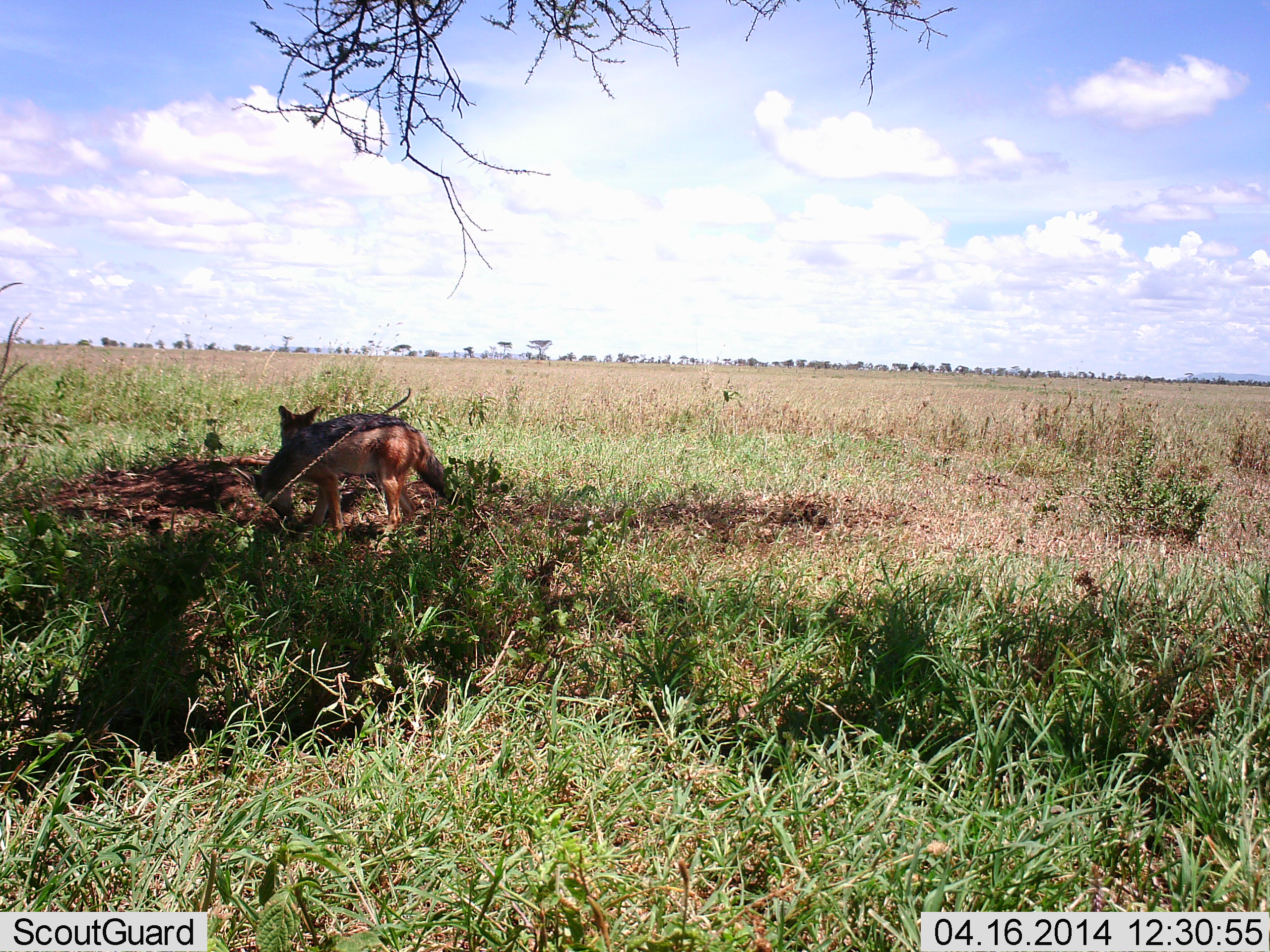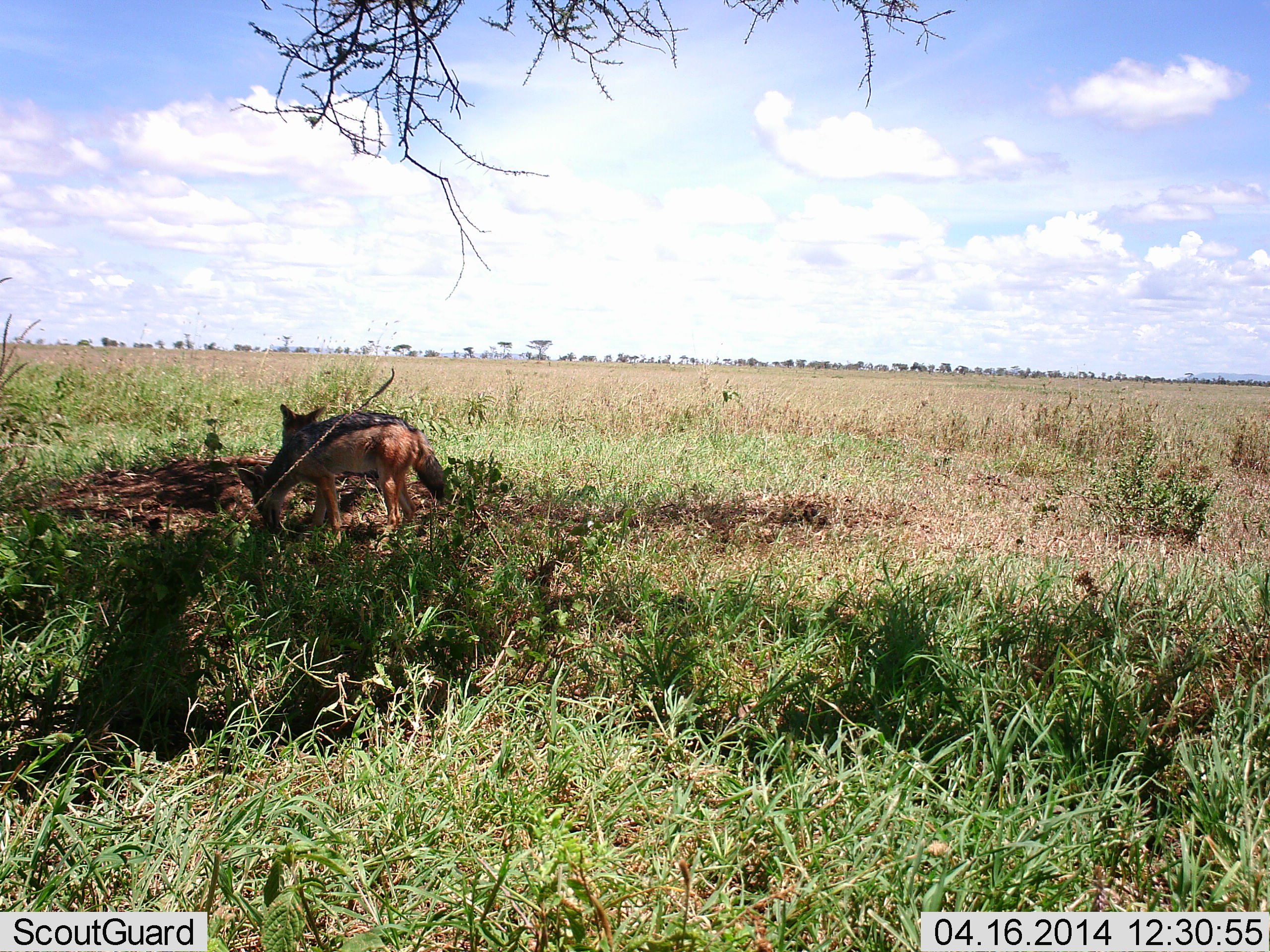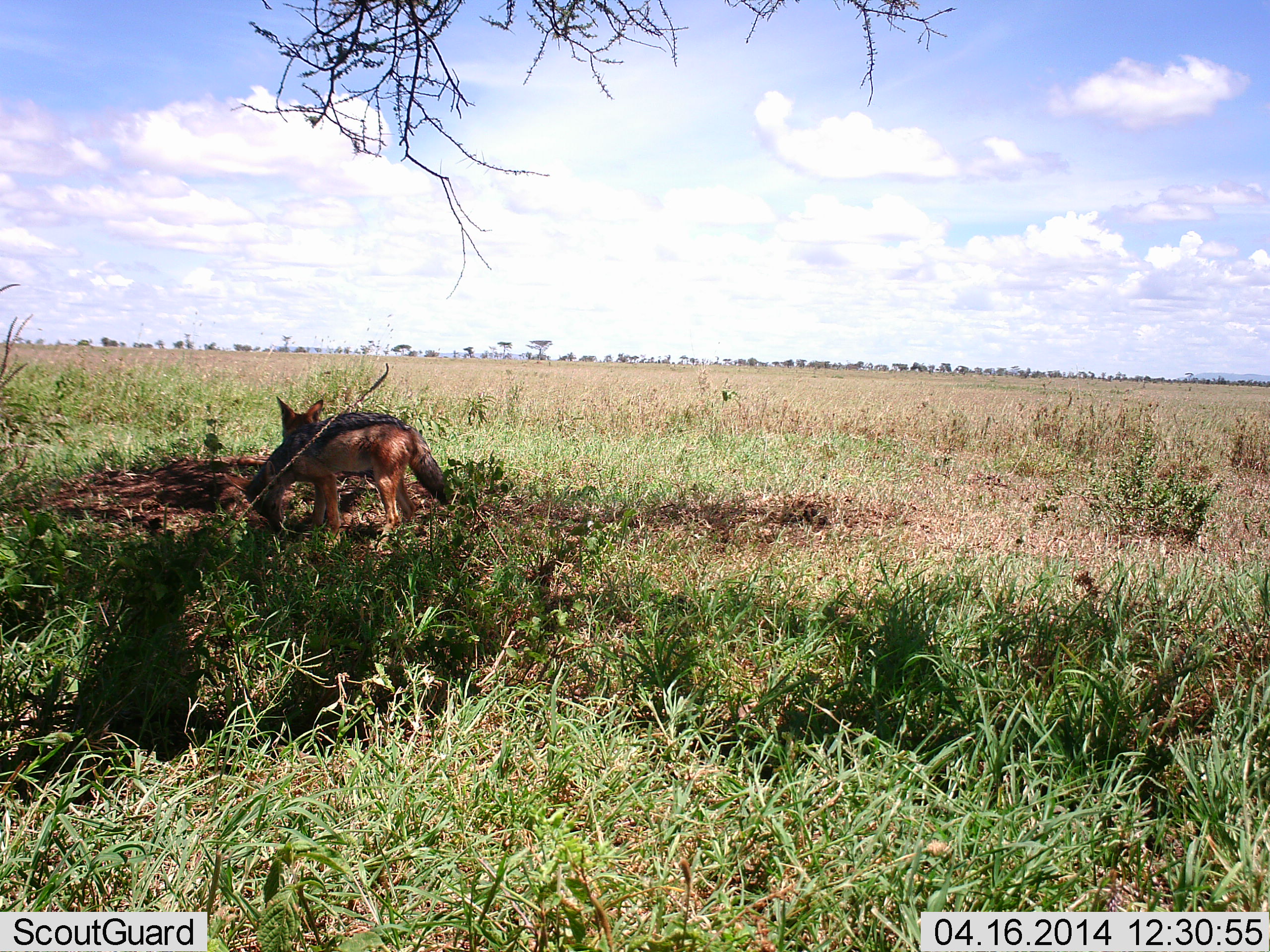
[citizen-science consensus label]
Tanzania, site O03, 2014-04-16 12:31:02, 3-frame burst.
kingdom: Animalia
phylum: Chordata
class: Mammalia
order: Carnivora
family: Canidae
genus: Lupulella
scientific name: Lupulella mesomelas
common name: black-backed jackal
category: jackal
Jackal (black-backed jackal) (Lupulella mesomelas), count 2. Behavior (volunteer vote fractions): standing 90%, resting 0%, moving 0%, interacting 10%. Young present (vote fraction): 0%. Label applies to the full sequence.